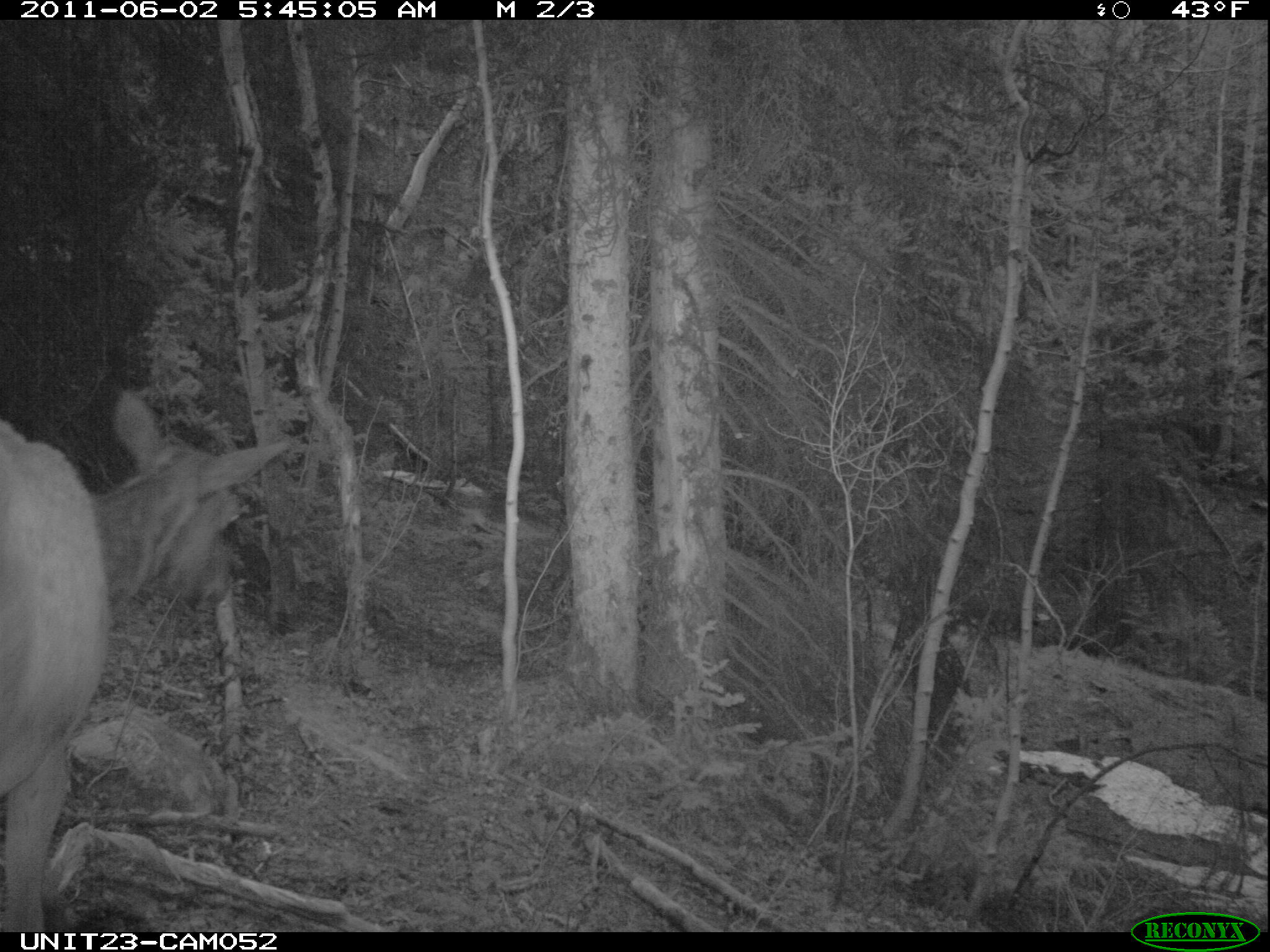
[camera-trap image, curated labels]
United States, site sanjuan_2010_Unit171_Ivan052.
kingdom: Animalia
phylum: Chordata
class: Mammalia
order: Artiodactyla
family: Cervidae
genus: Cervus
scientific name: Cervus elaphus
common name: red deer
Cervus elaphus (red deer).